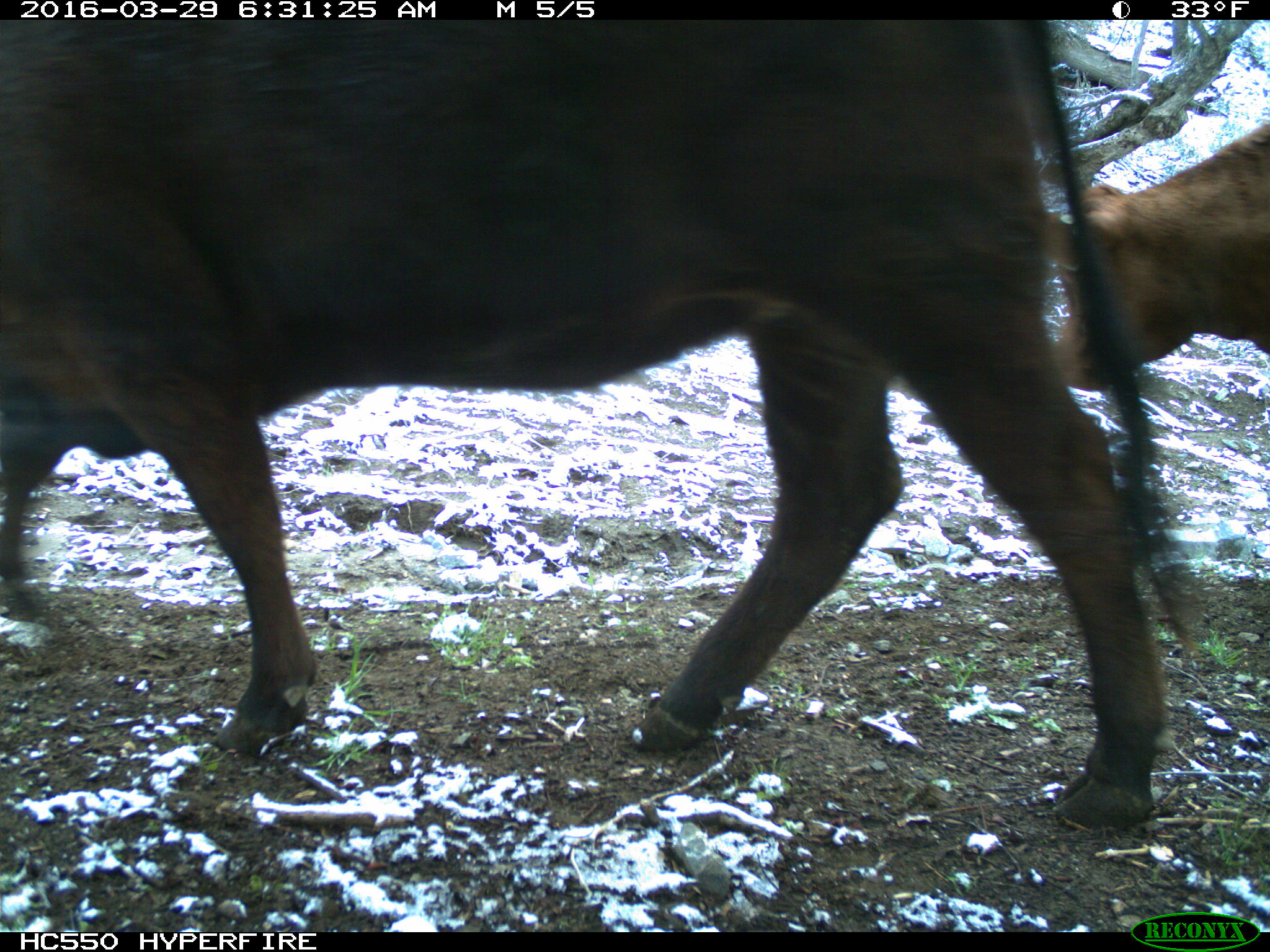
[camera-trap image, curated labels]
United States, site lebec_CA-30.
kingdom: Animalia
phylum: Chordata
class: Mammalia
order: Artiodactyla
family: Bovidae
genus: Bos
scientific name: Bos taurus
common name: domestic cow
Bos taurus (domestic cow).